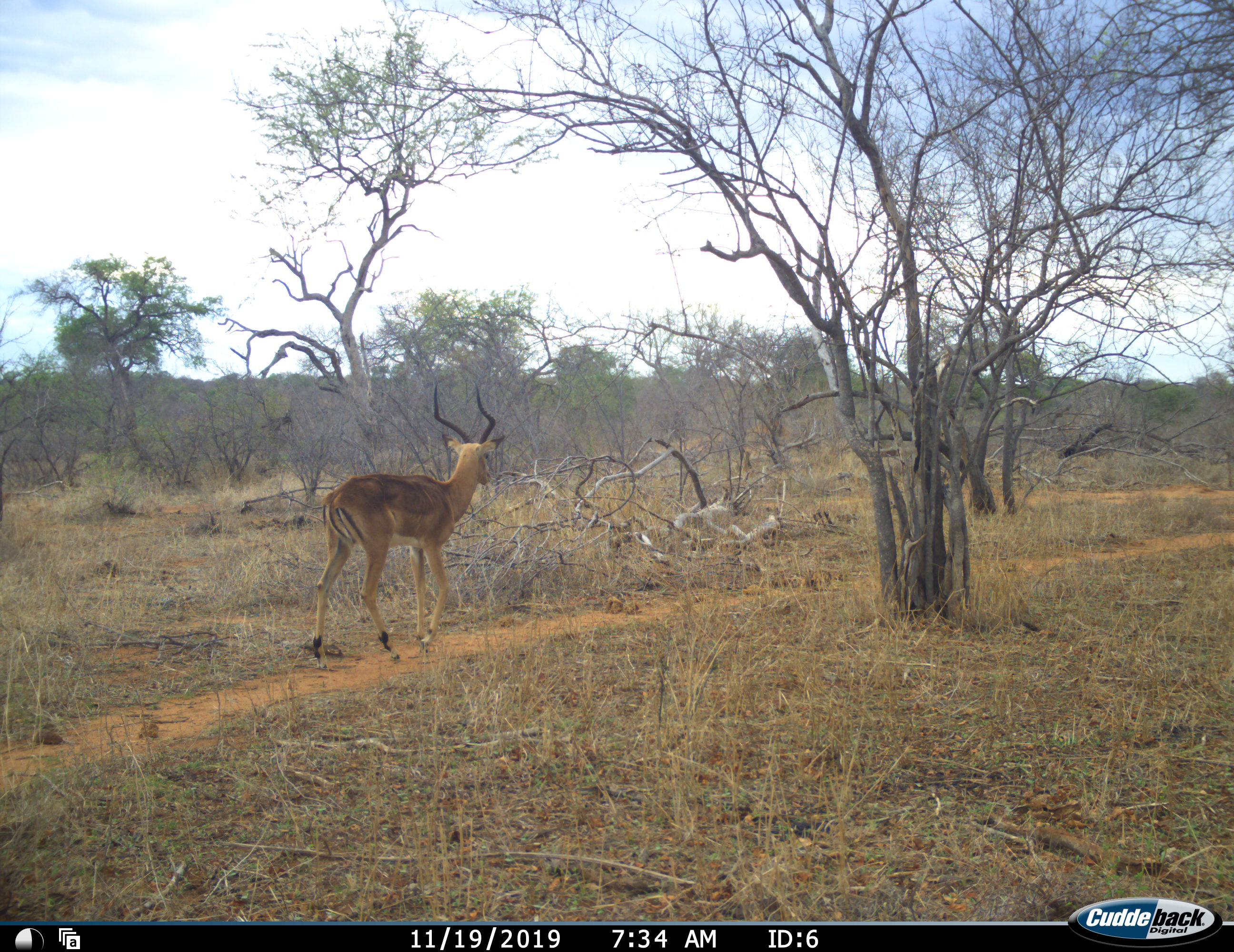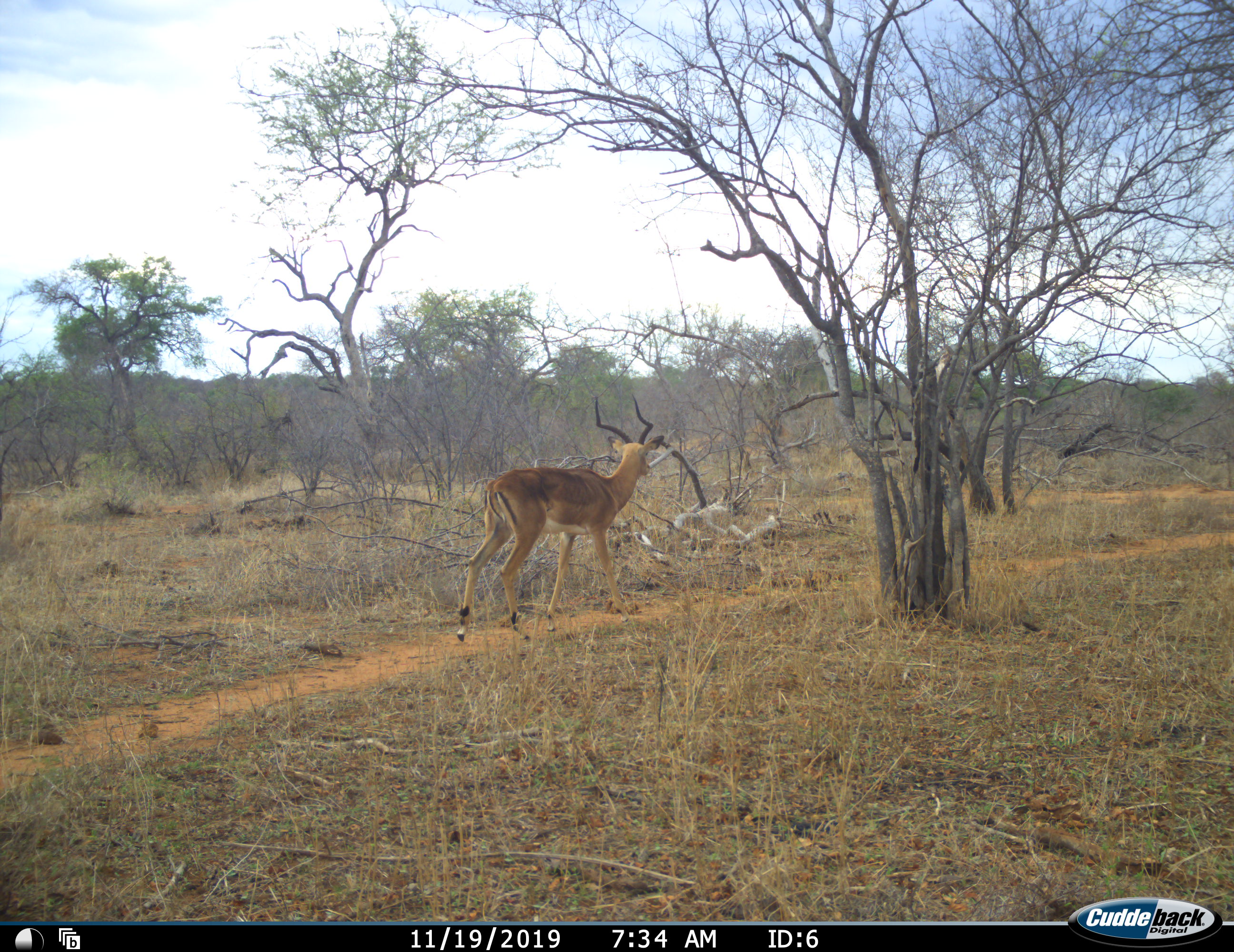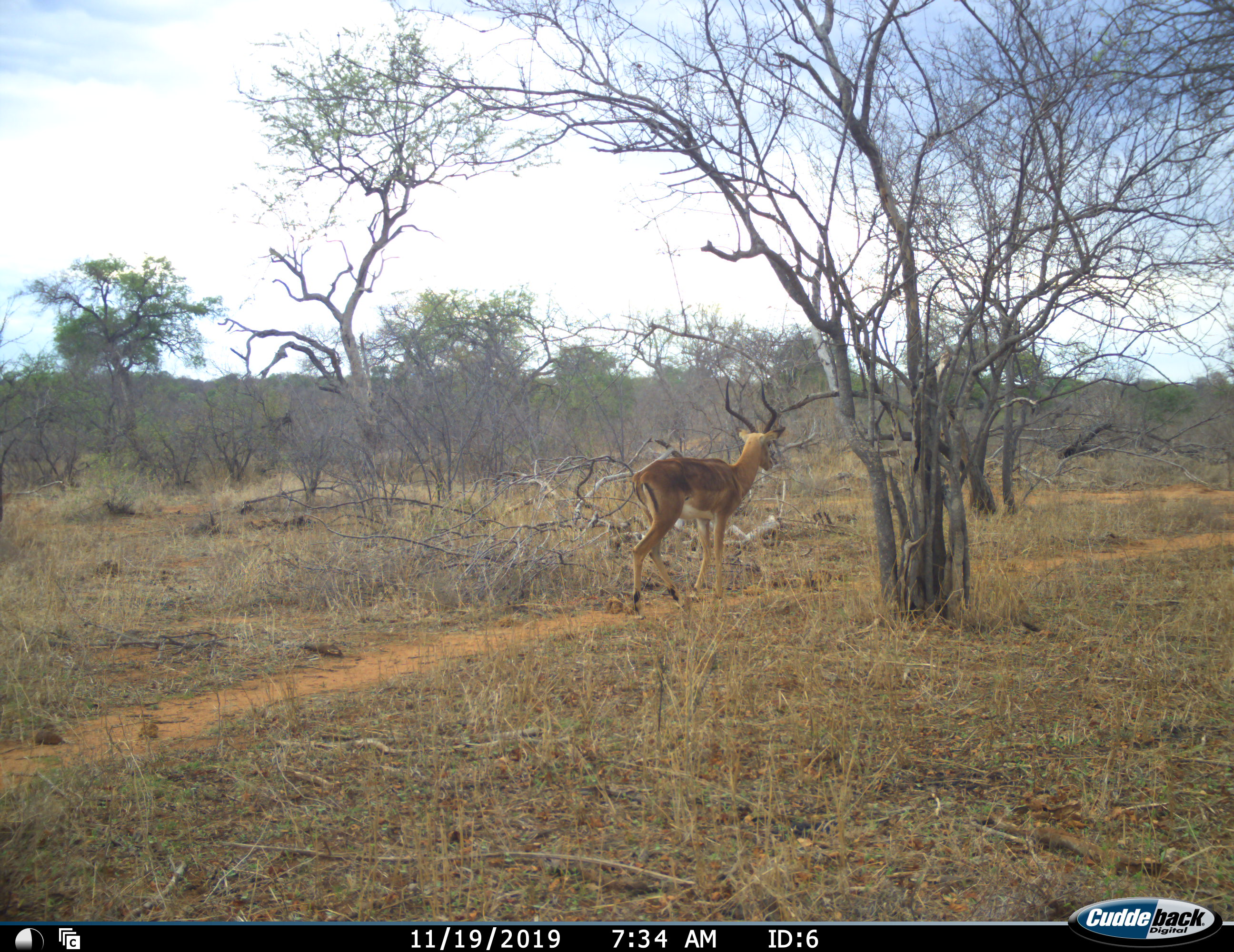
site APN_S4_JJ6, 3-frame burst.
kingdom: Animalia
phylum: Chordata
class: Mammalia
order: Artiodactyla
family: Bovidae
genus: Aepyceros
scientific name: Aepyceros melampus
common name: impala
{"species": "impala (Aepyceros melampus)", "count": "1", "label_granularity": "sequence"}